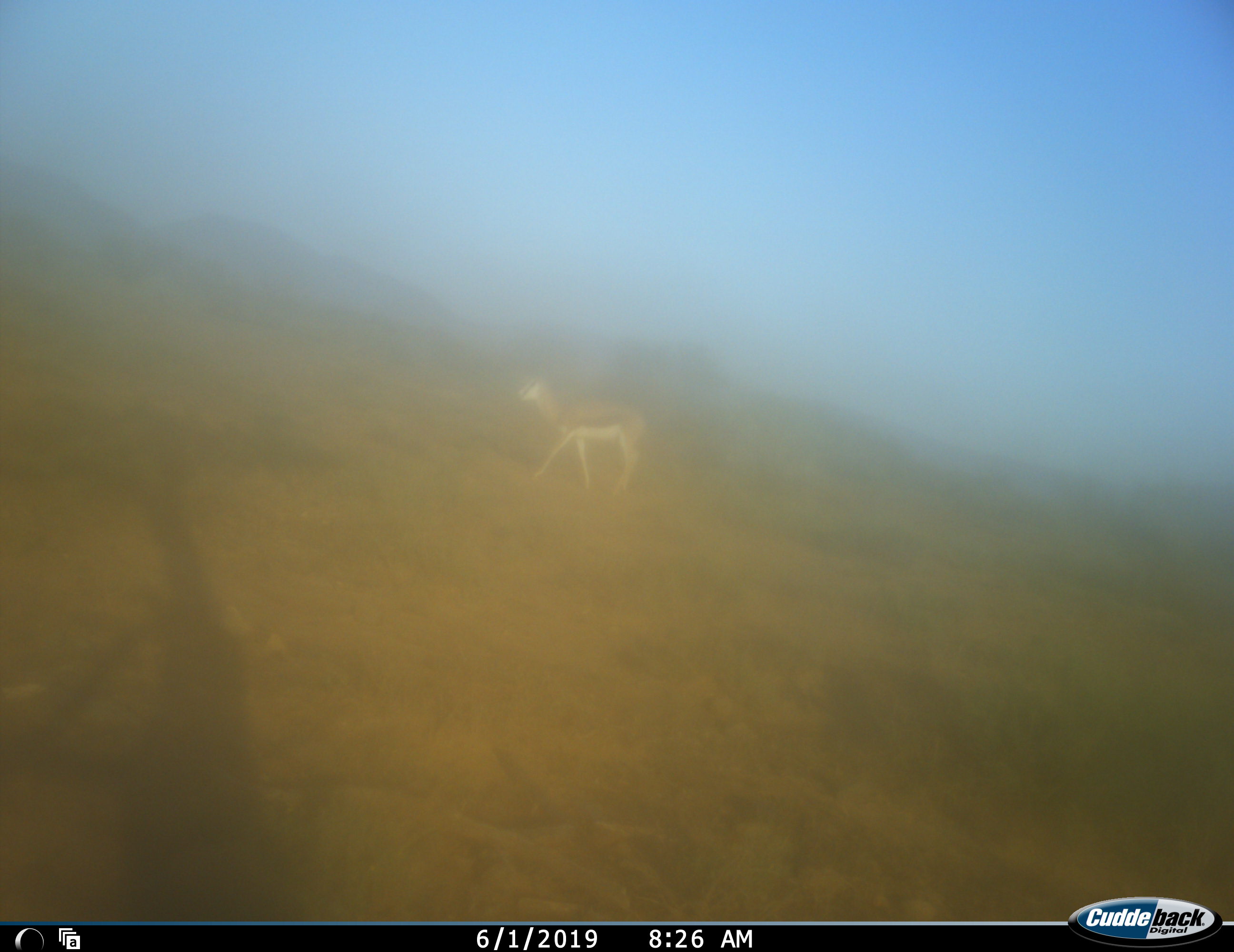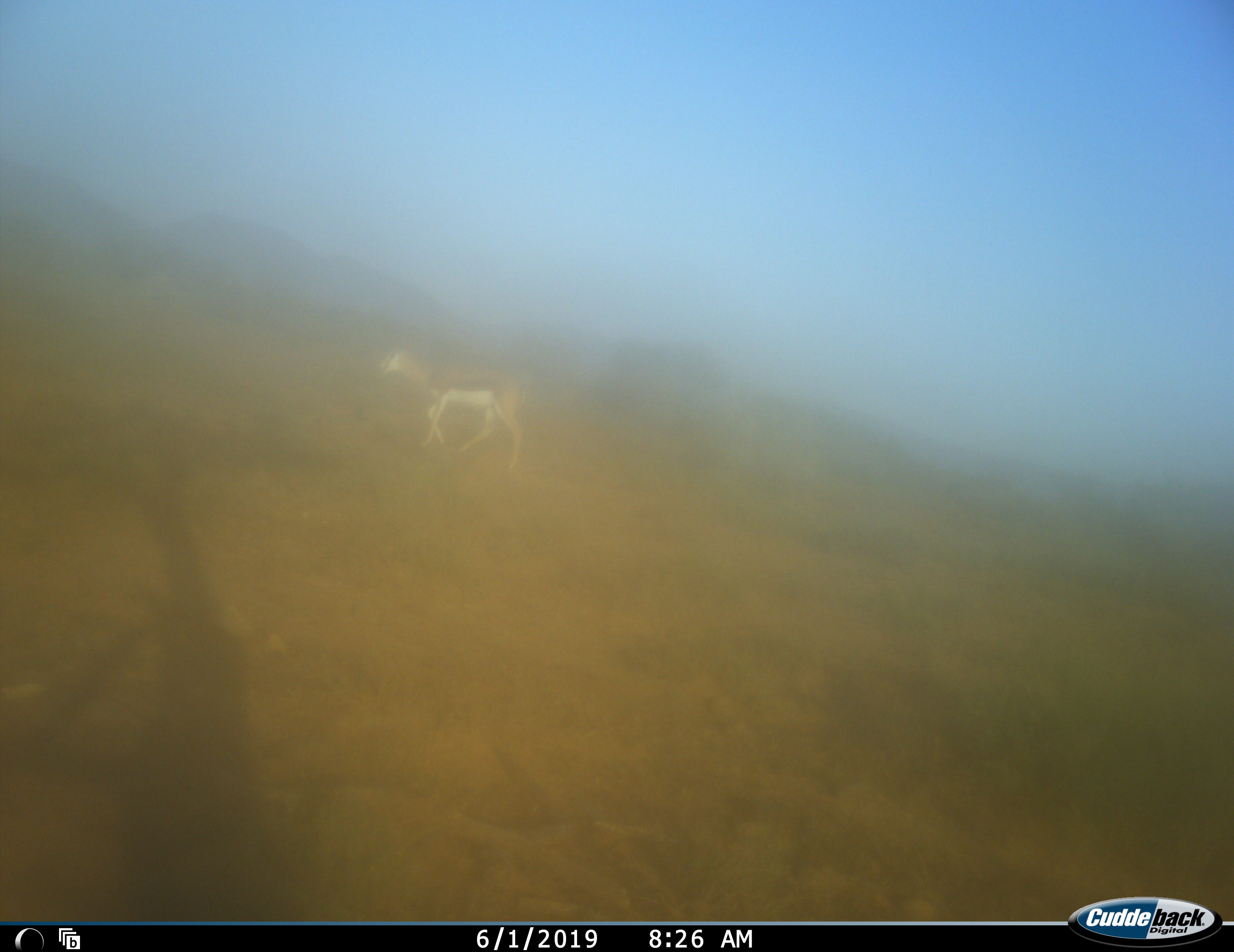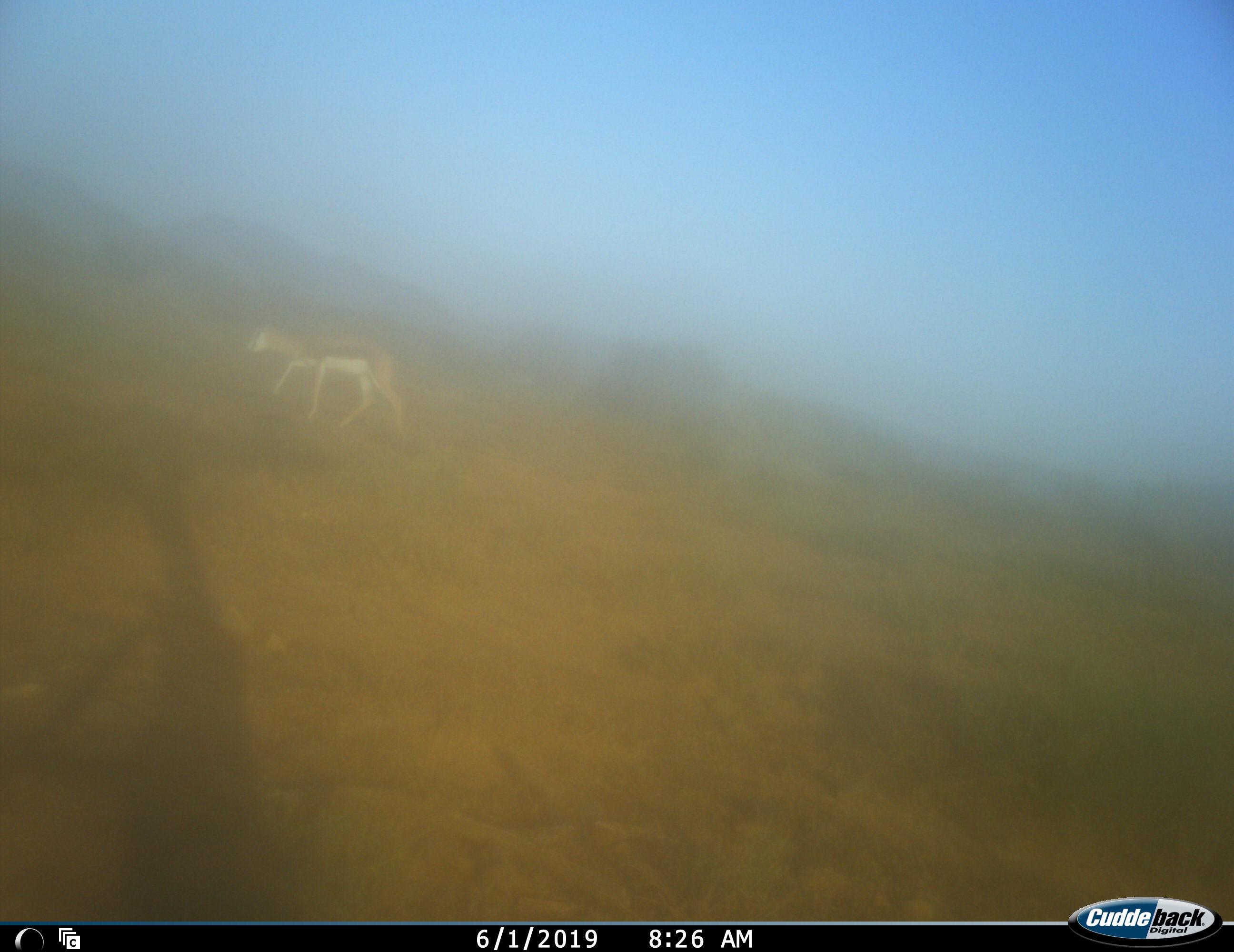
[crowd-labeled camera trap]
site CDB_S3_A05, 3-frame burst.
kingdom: Animalia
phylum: Chordata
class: Mammalia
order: Artiodactyla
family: Bovidae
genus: Antidorcas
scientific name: Antidorcas marsupialis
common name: springbok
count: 1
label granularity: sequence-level